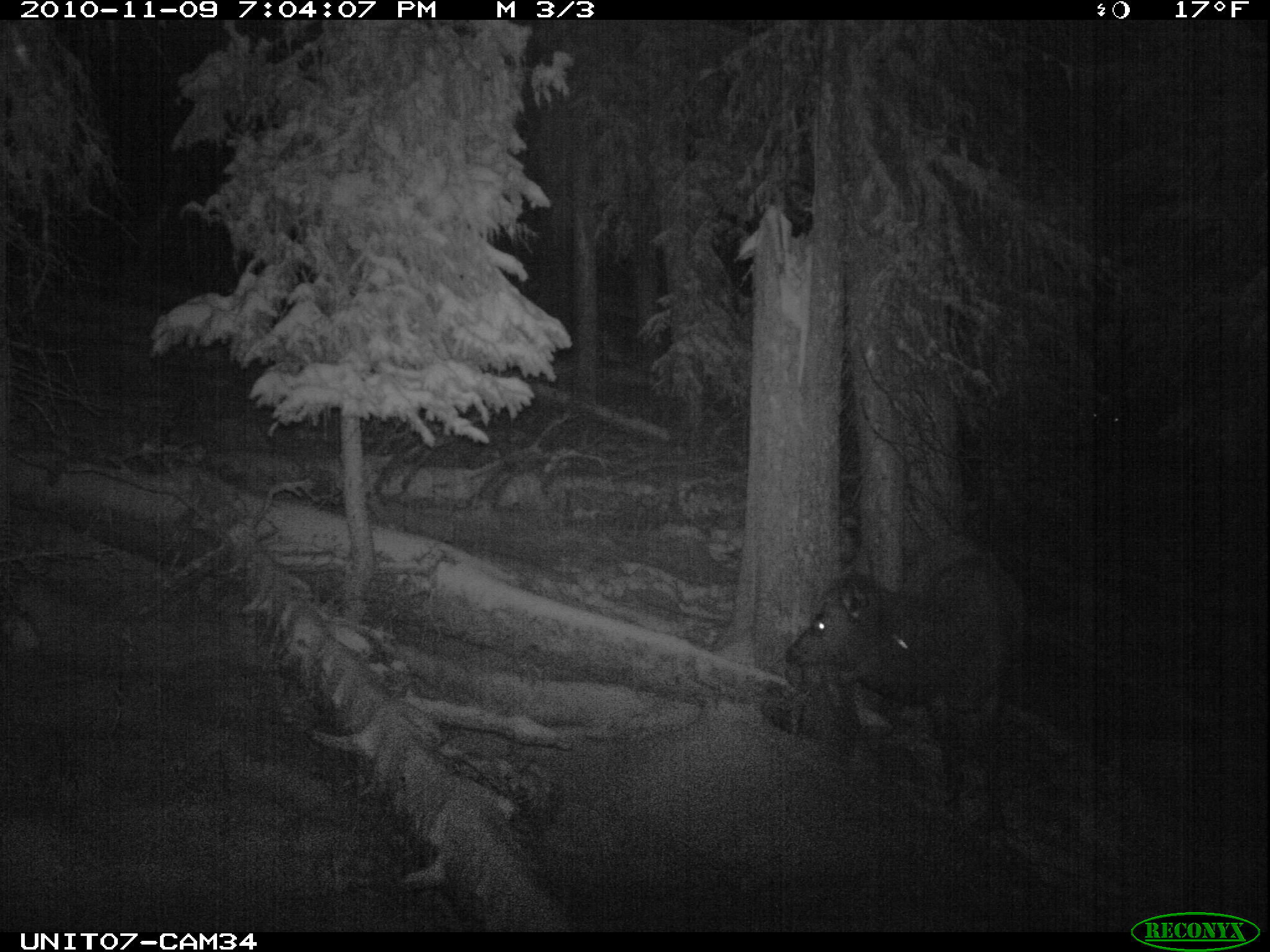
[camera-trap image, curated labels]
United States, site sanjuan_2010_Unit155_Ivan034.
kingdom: Animalia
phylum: Chordata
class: Mammalia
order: Artiodactyla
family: Cervidae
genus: Cervus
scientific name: Cervus elaphus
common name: red deer